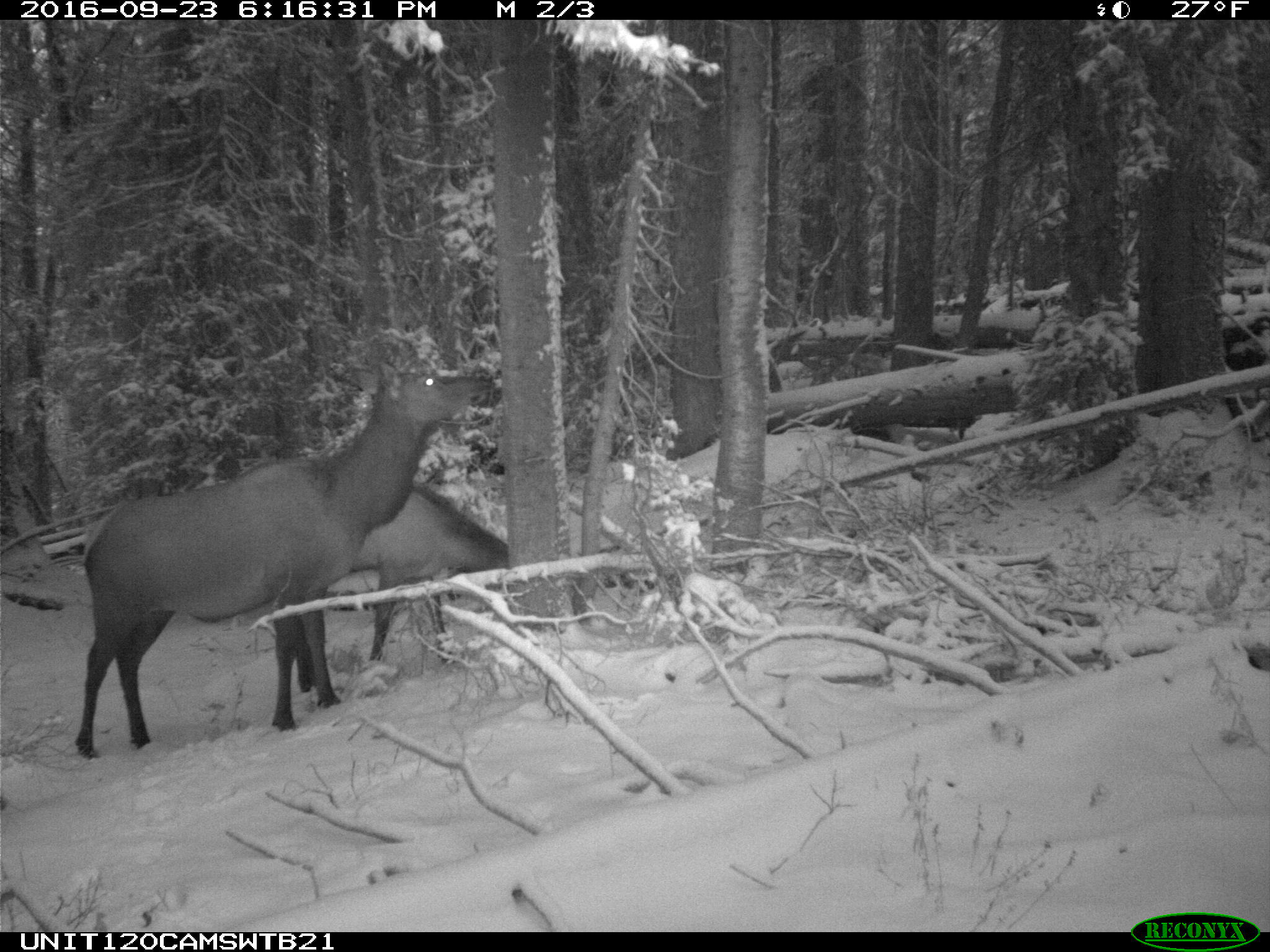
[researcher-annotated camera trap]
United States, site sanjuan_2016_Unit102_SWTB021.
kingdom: Animalia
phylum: Chordata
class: Mammalia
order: Artiodactyla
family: Cervidae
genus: Cervus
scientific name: Cervus elaphus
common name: red deer